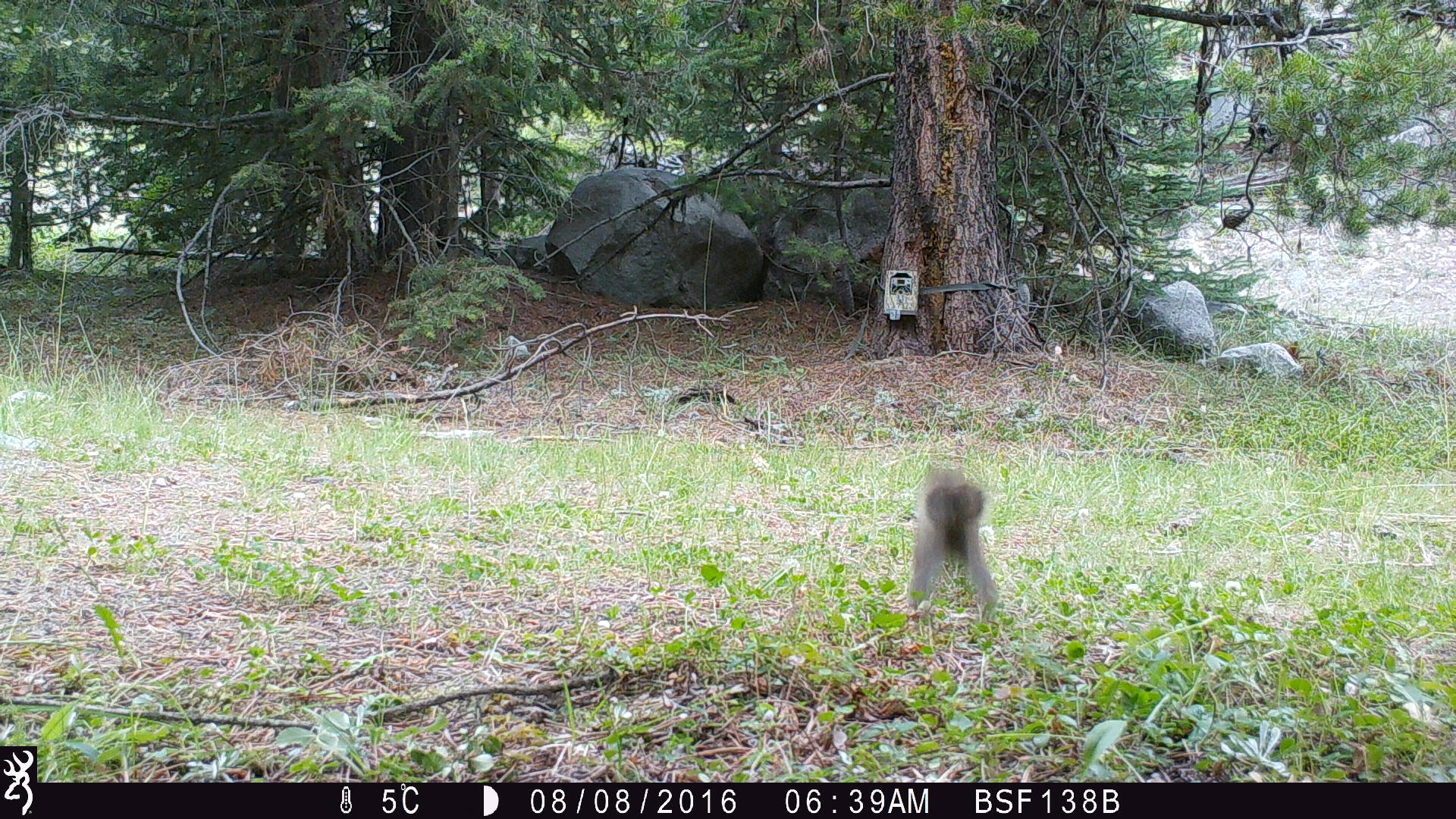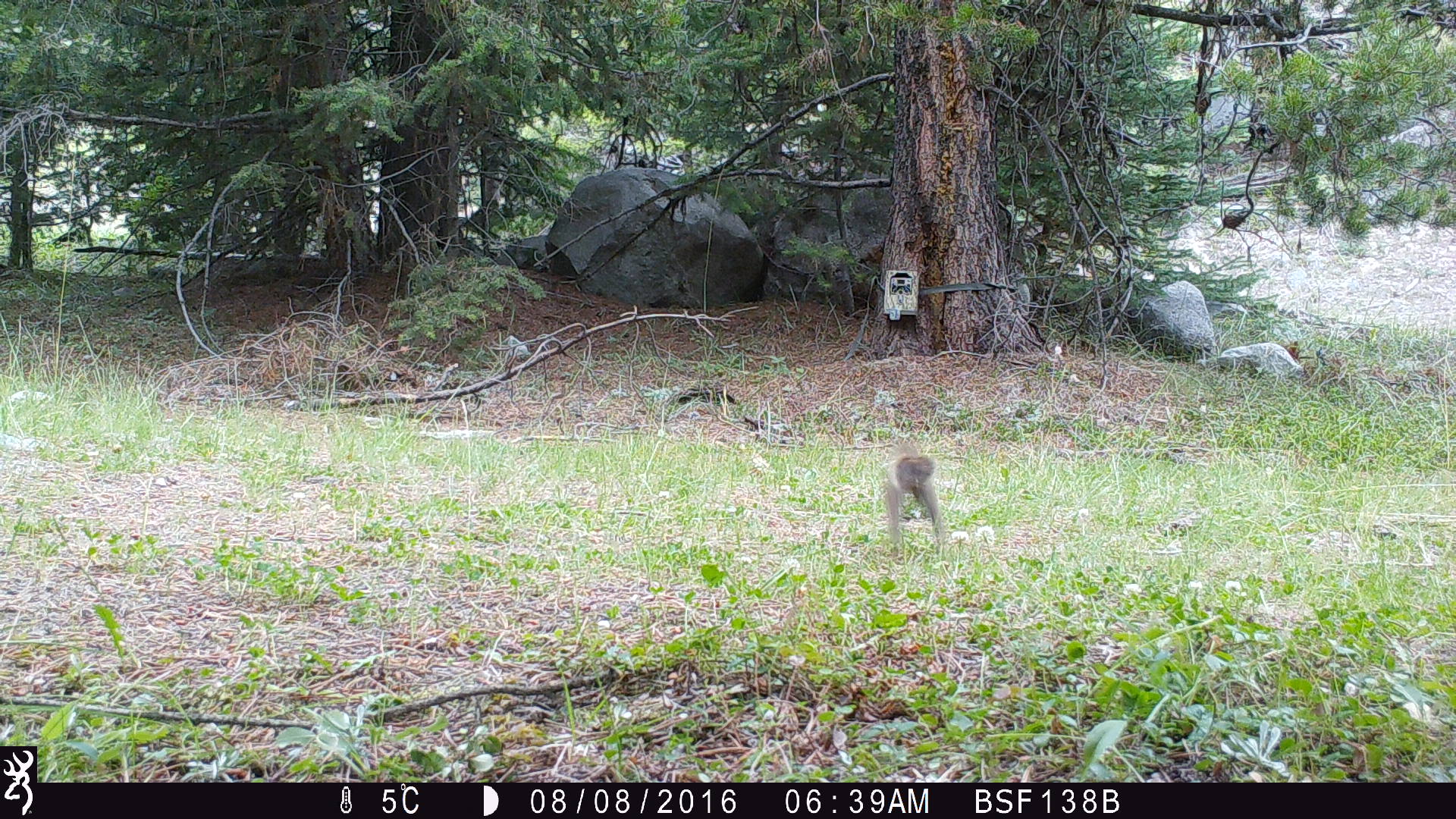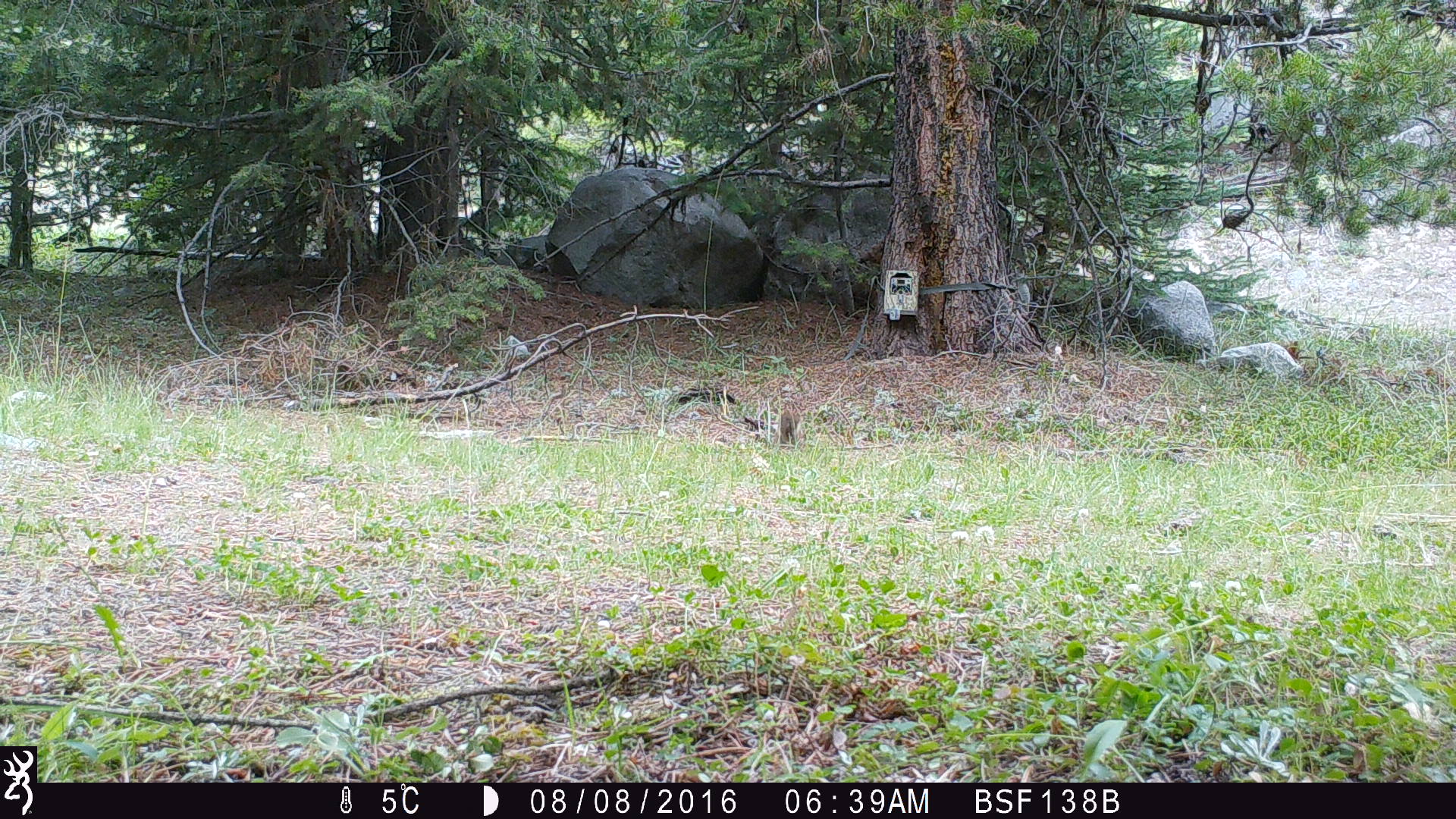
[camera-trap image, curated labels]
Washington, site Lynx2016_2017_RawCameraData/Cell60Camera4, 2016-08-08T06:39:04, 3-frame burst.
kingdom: Animalia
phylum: Chordata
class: Mammalia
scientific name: Mammalia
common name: small mammal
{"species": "small mammal (Mammalia)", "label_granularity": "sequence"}